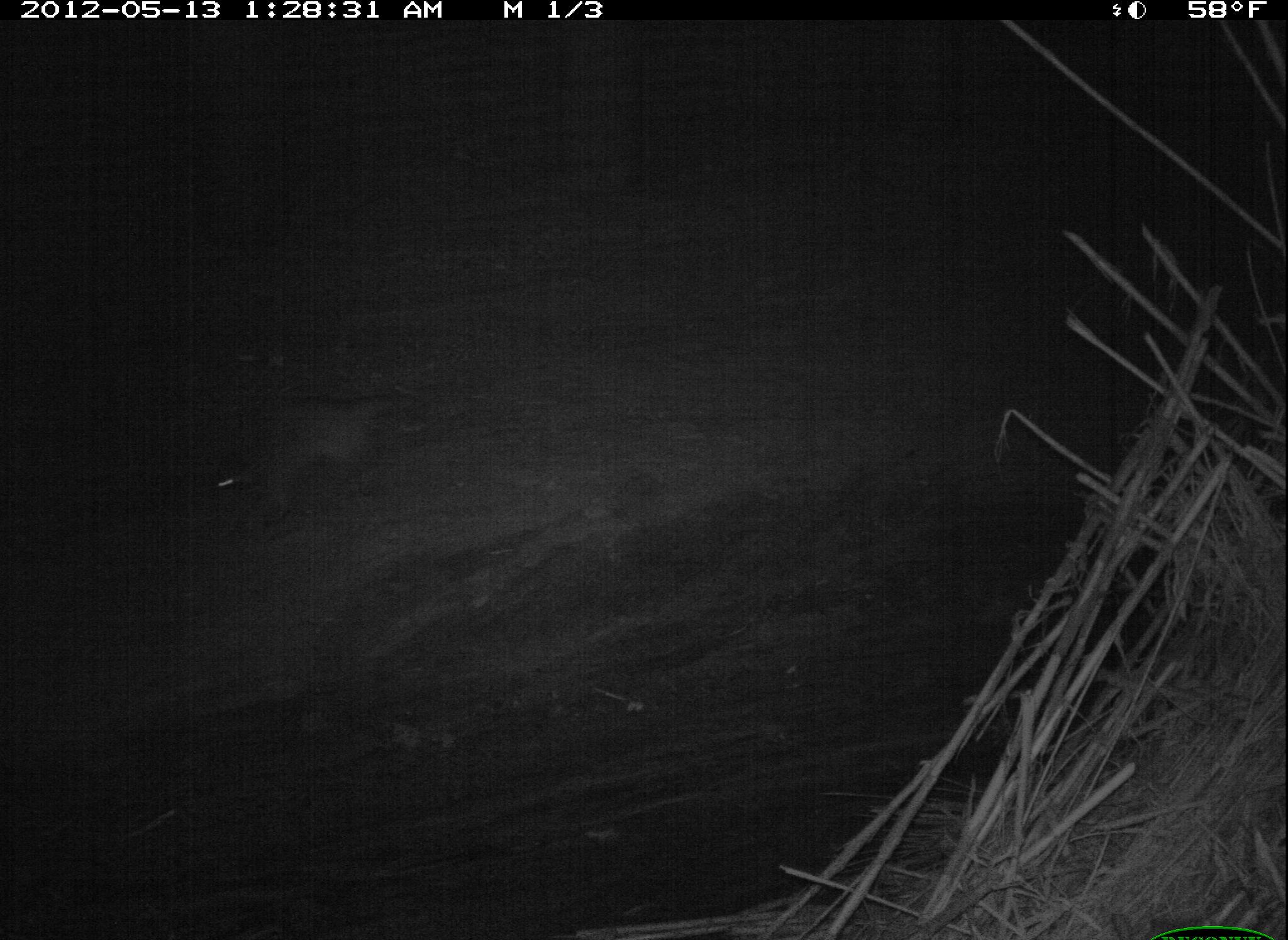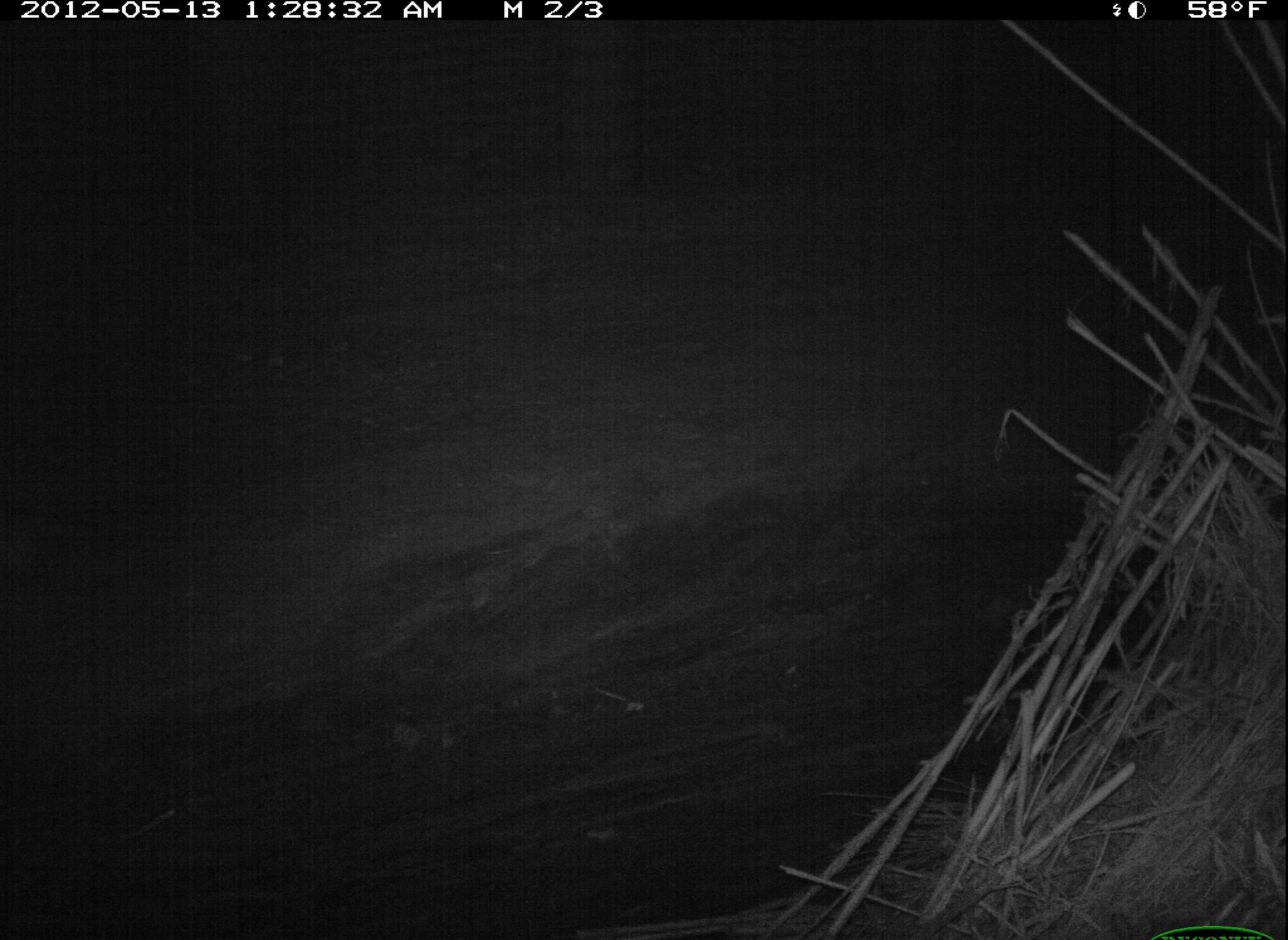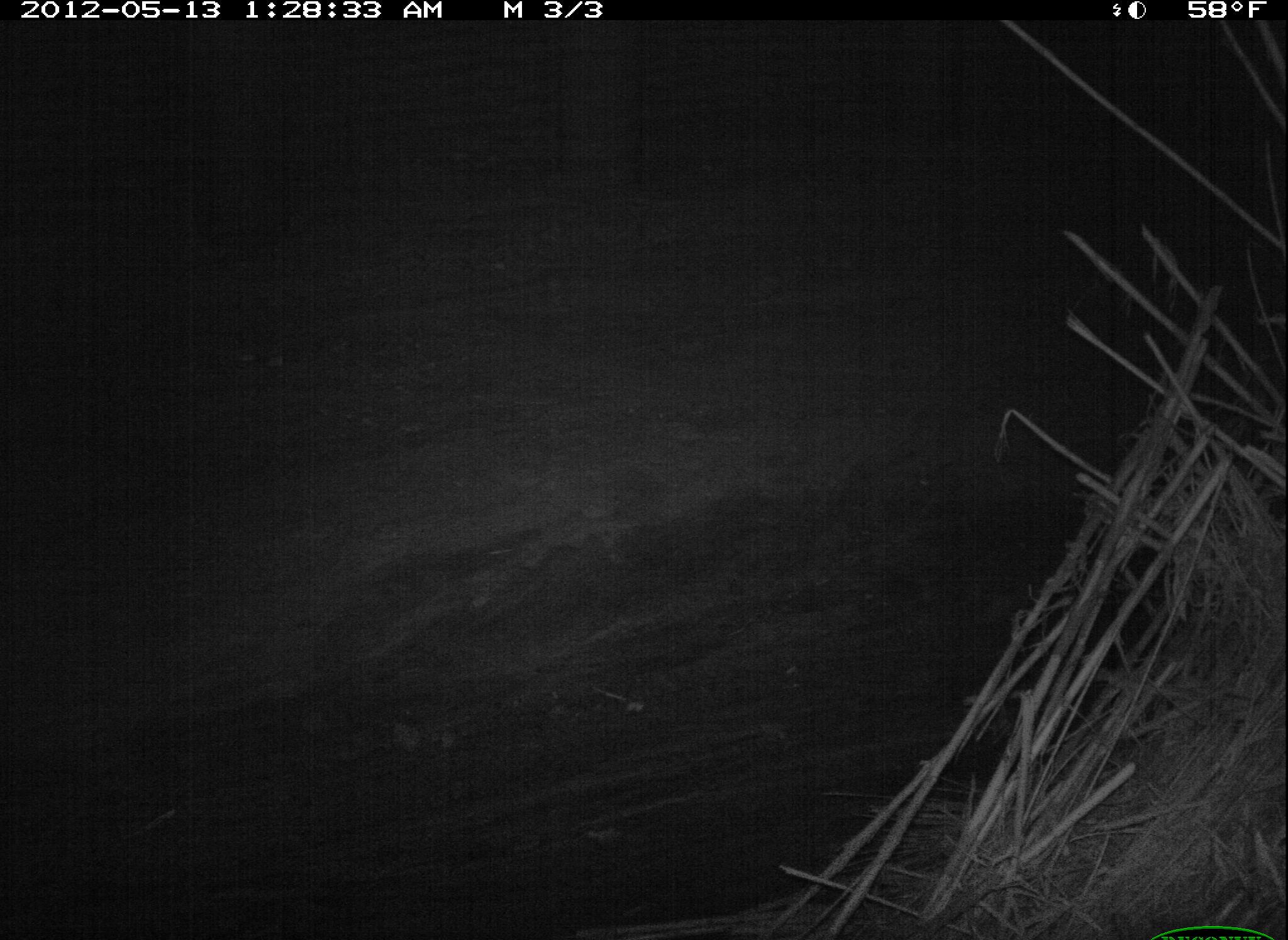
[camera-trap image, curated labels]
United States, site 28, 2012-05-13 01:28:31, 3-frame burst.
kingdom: Animalia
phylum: Chordata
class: Mammalia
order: Carnivora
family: Procyonidae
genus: Procyon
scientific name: Procyon lotor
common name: raccoon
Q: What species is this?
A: Raccoon (Procyon lotor).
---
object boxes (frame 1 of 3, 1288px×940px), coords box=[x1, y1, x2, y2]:
raccoon: box=[200, 382, 430, 517]